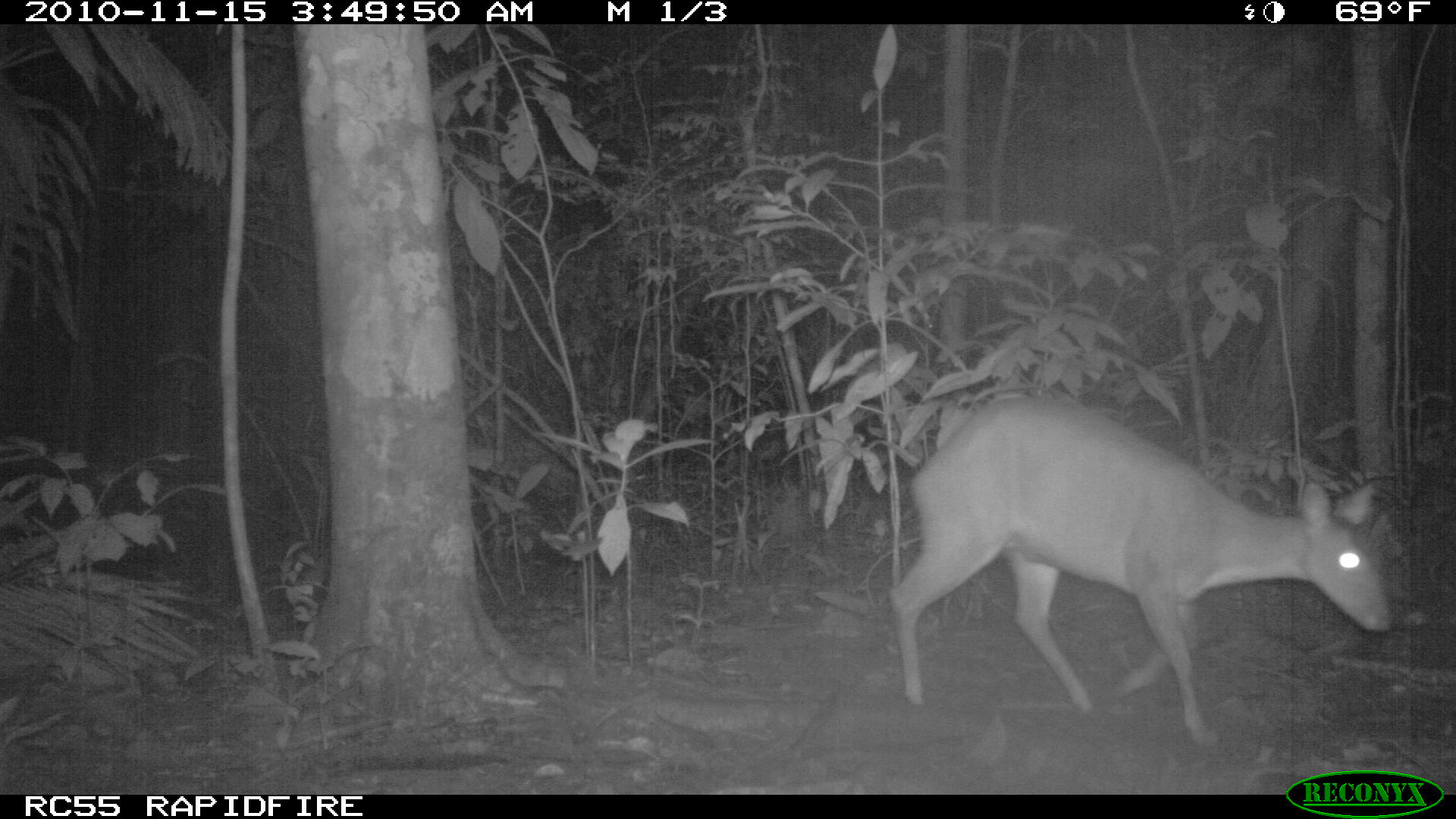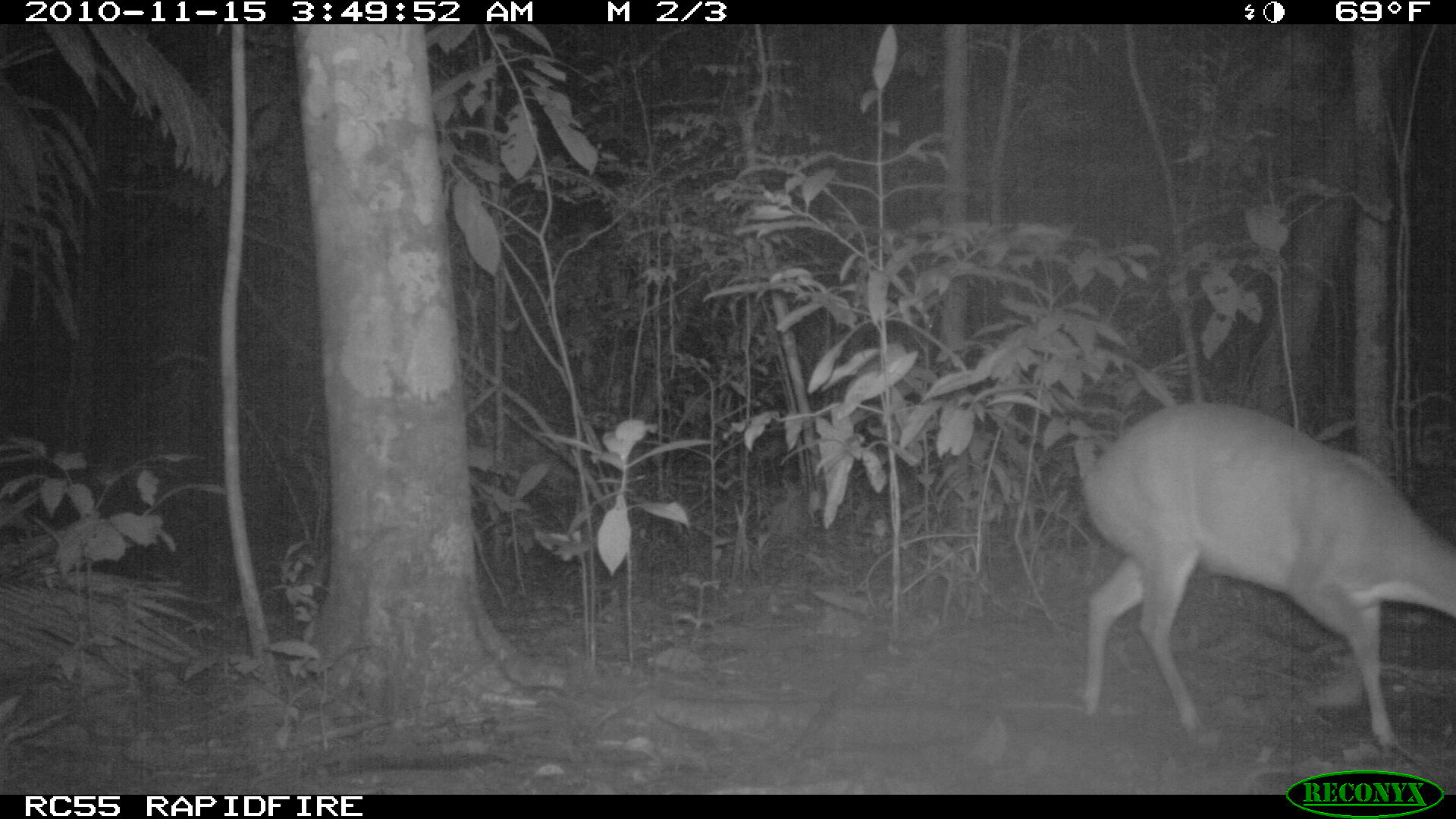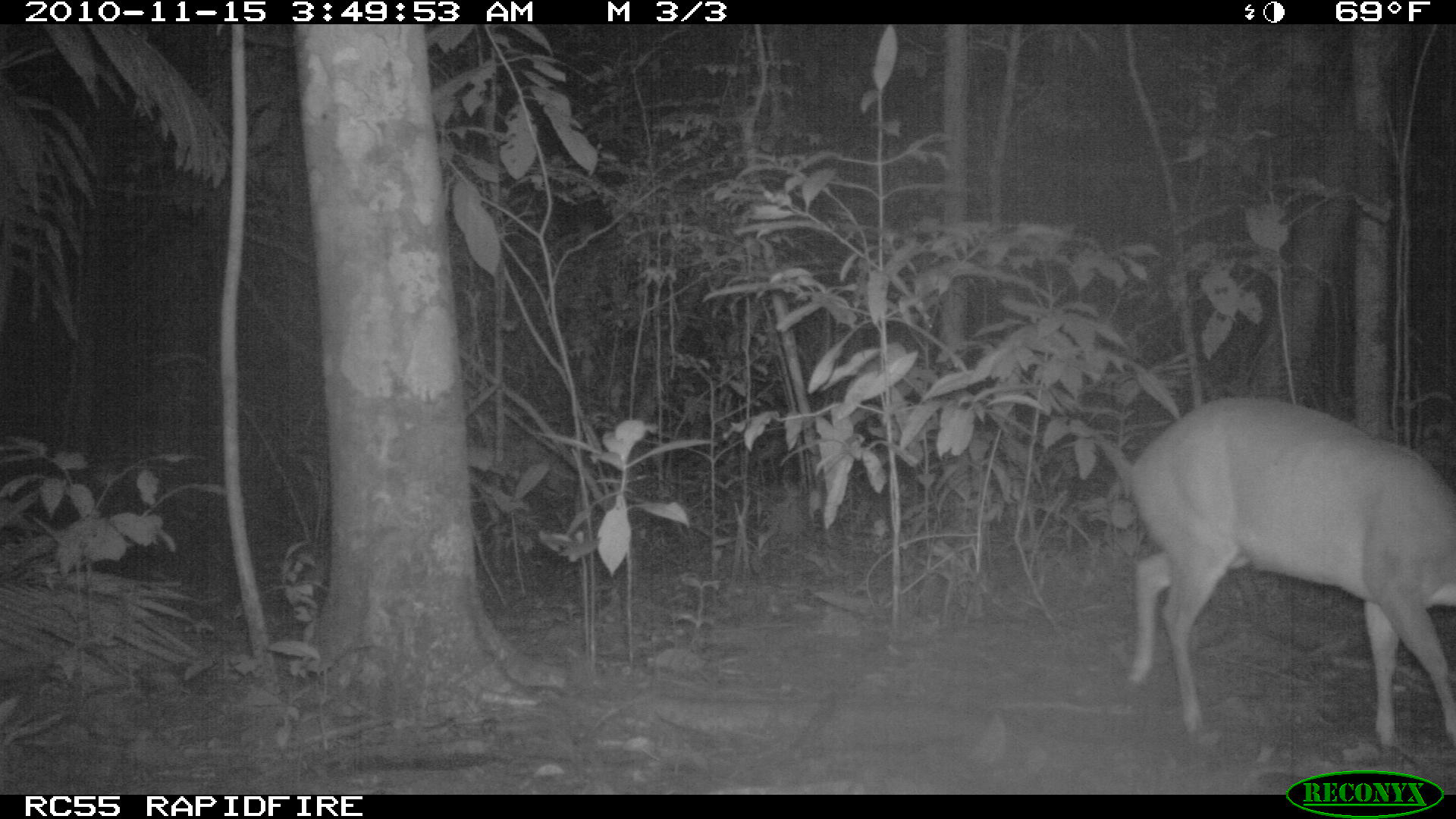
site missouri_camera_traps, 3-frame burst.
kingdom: Animalia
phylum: Chordata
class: Mammalia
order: Artiodactyla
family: Cervidae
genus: Odocoileus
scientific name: Odocoileus virginianus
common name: white-tailed deer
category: white tailed deer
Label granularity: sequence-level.